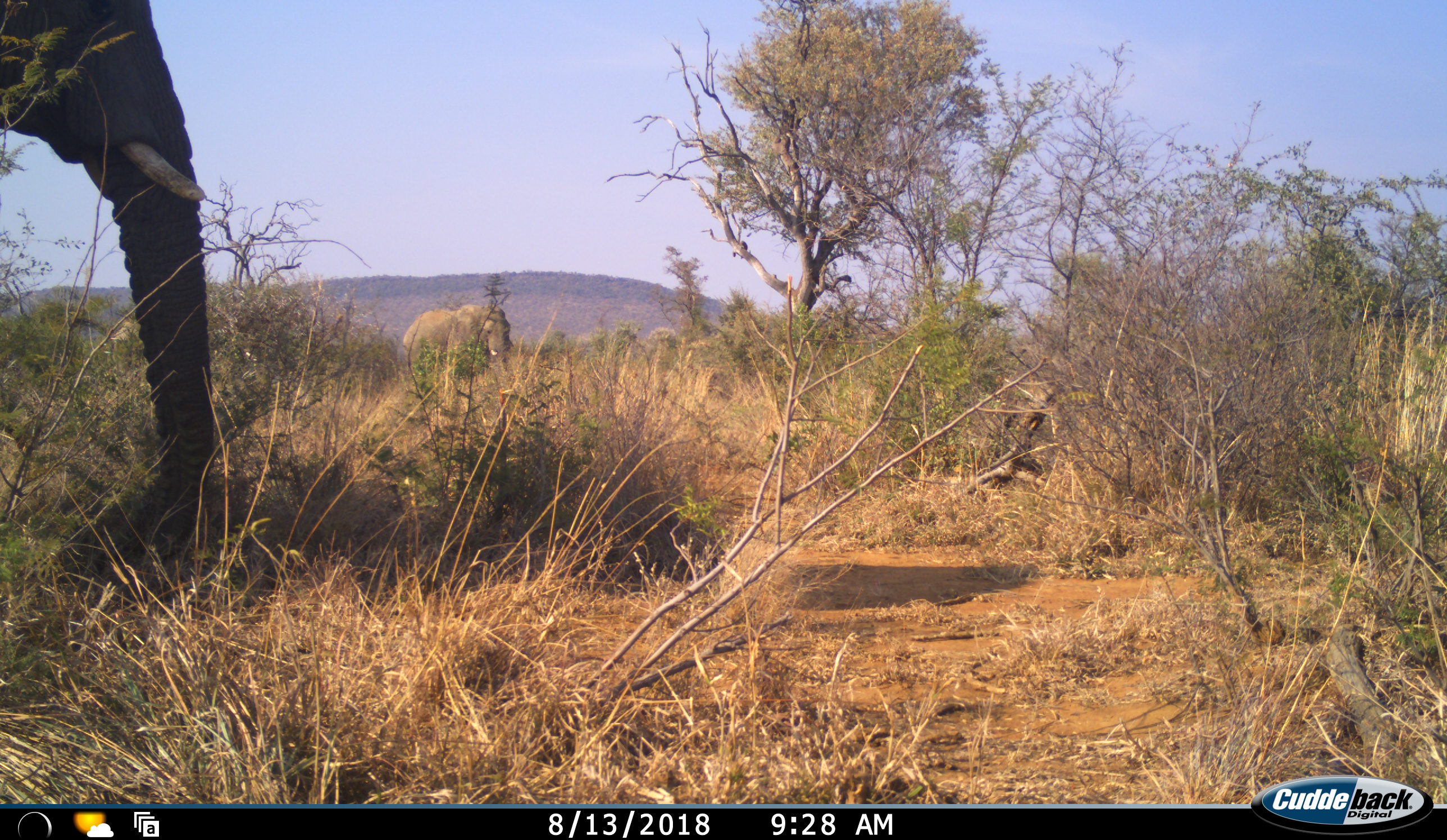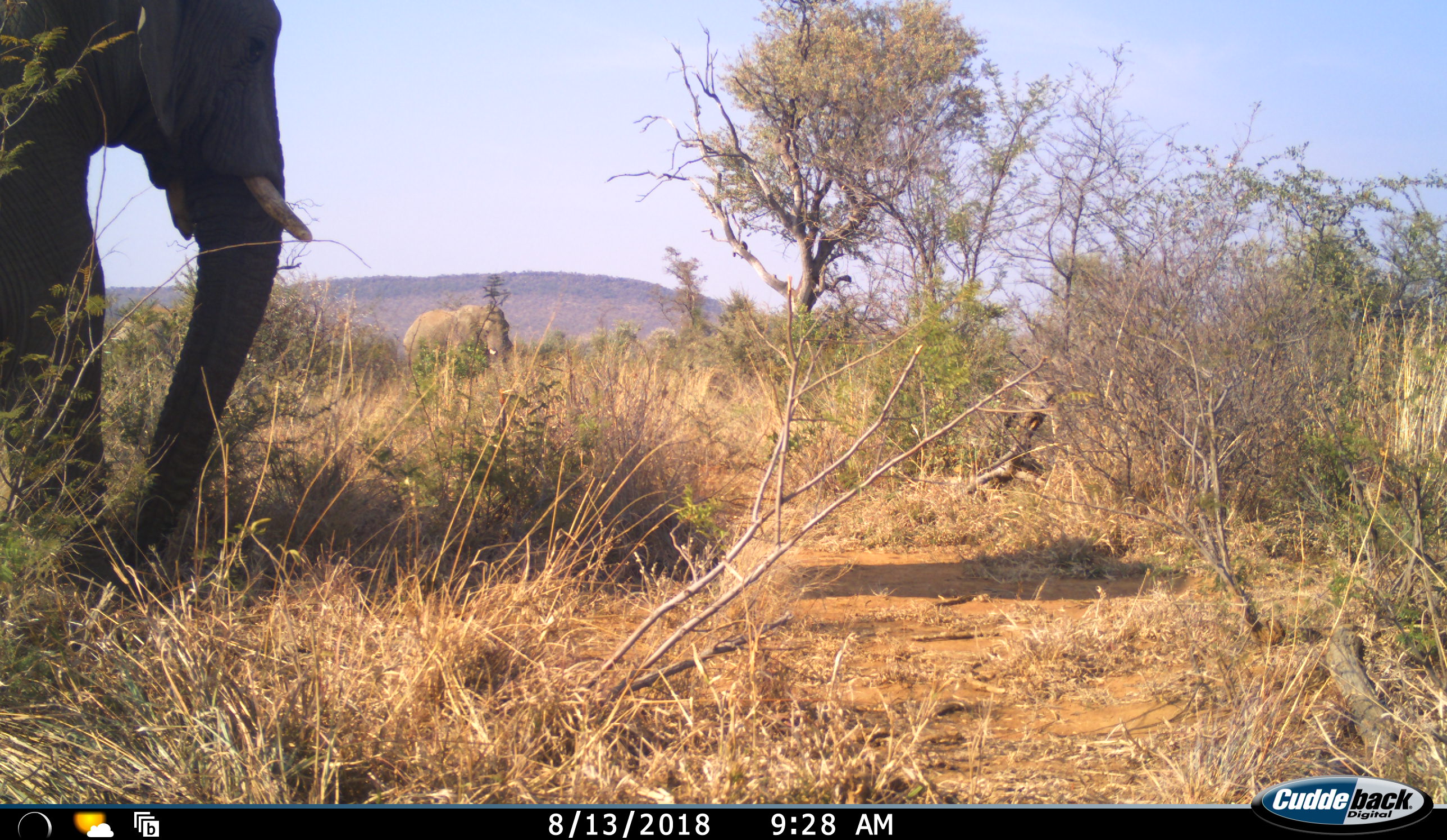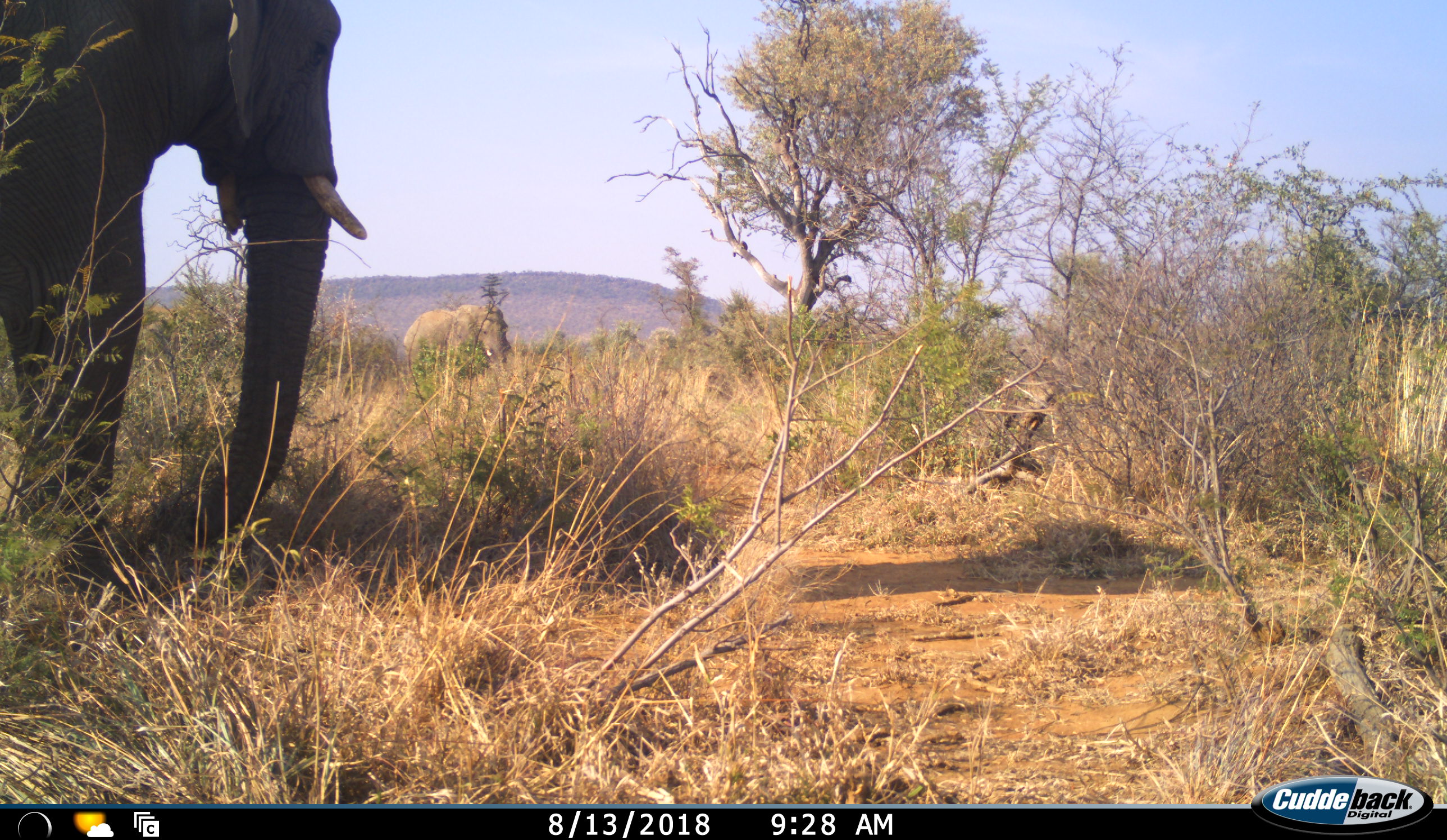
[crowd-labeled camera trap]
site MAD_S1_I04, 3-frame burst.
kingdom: Animalia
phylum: Chordata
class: Mammalia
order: Proboscidea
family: Elephantidae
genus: Loxodonta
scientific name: Loxodonta africana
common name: african bush elephant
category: elephant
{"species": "elephant (african bush elephant) (Loxodonta africana)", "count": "2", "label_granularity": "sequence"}